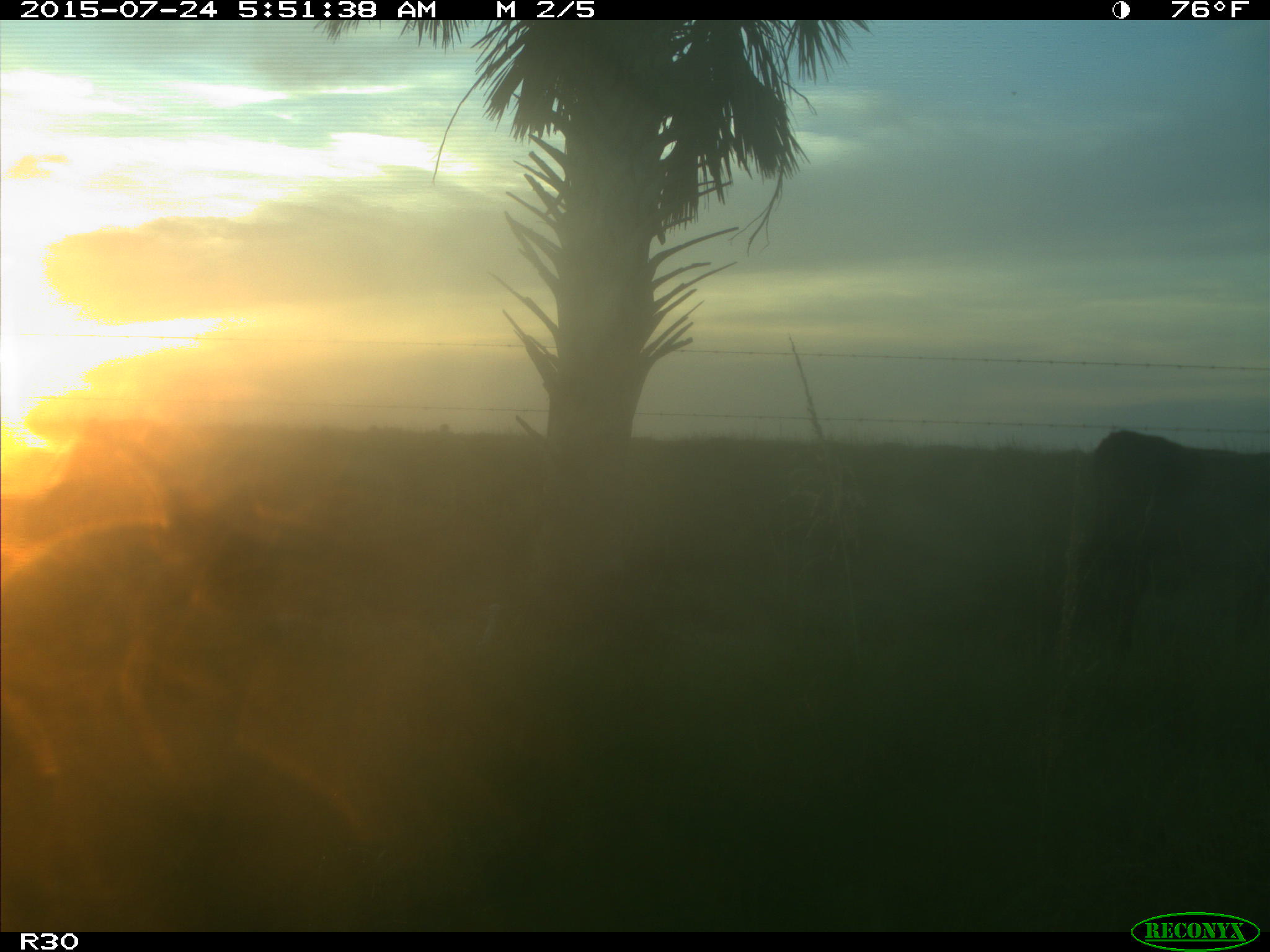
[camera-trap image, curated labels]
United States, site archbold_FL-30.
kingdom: Animalia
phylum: Chordata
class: Mammalia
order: Artiodactyla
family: Bovidae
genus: Bos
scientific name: Bos taurus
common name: domestic cow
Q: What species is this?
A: Bos taurus (domestic cow).